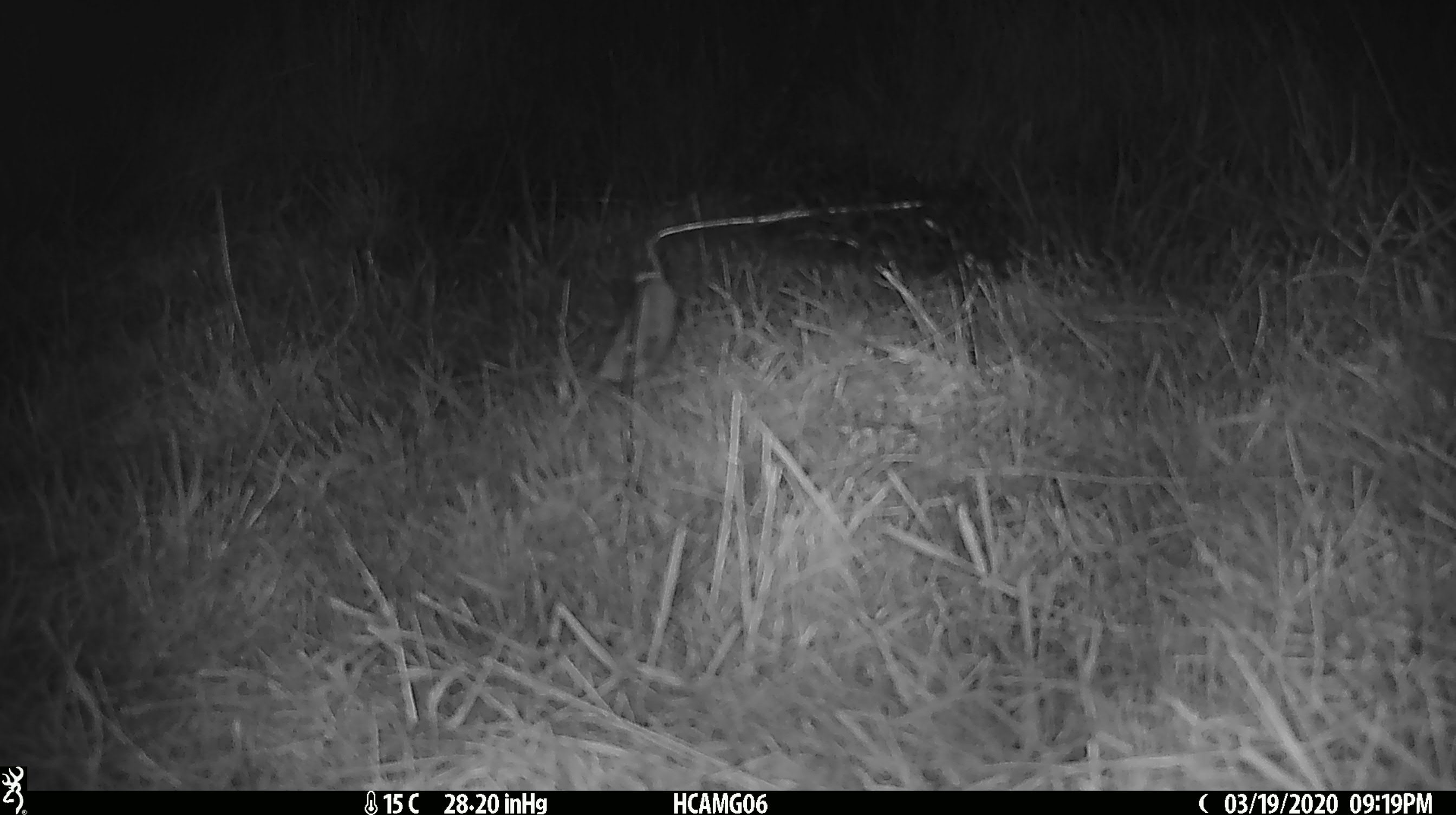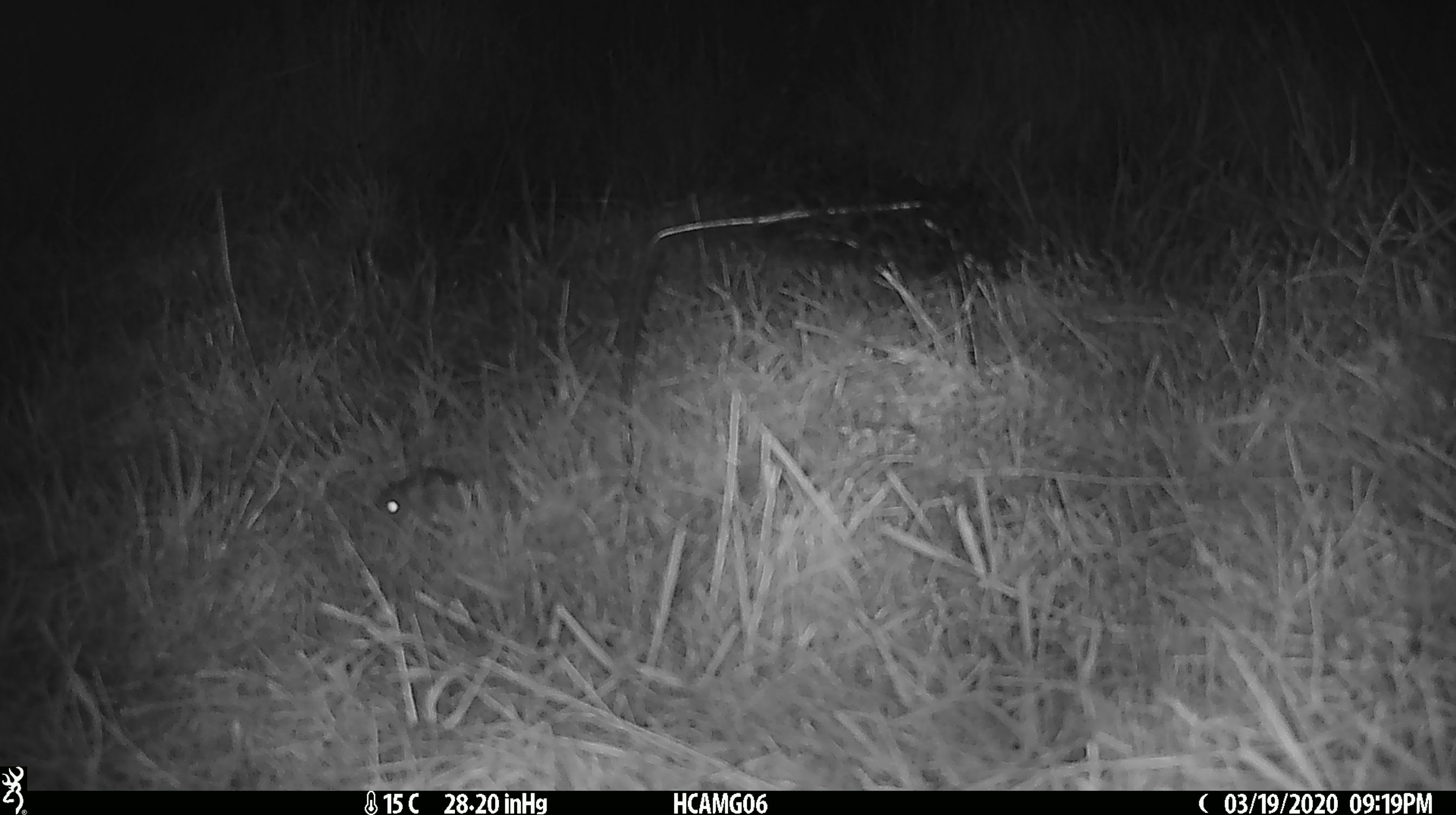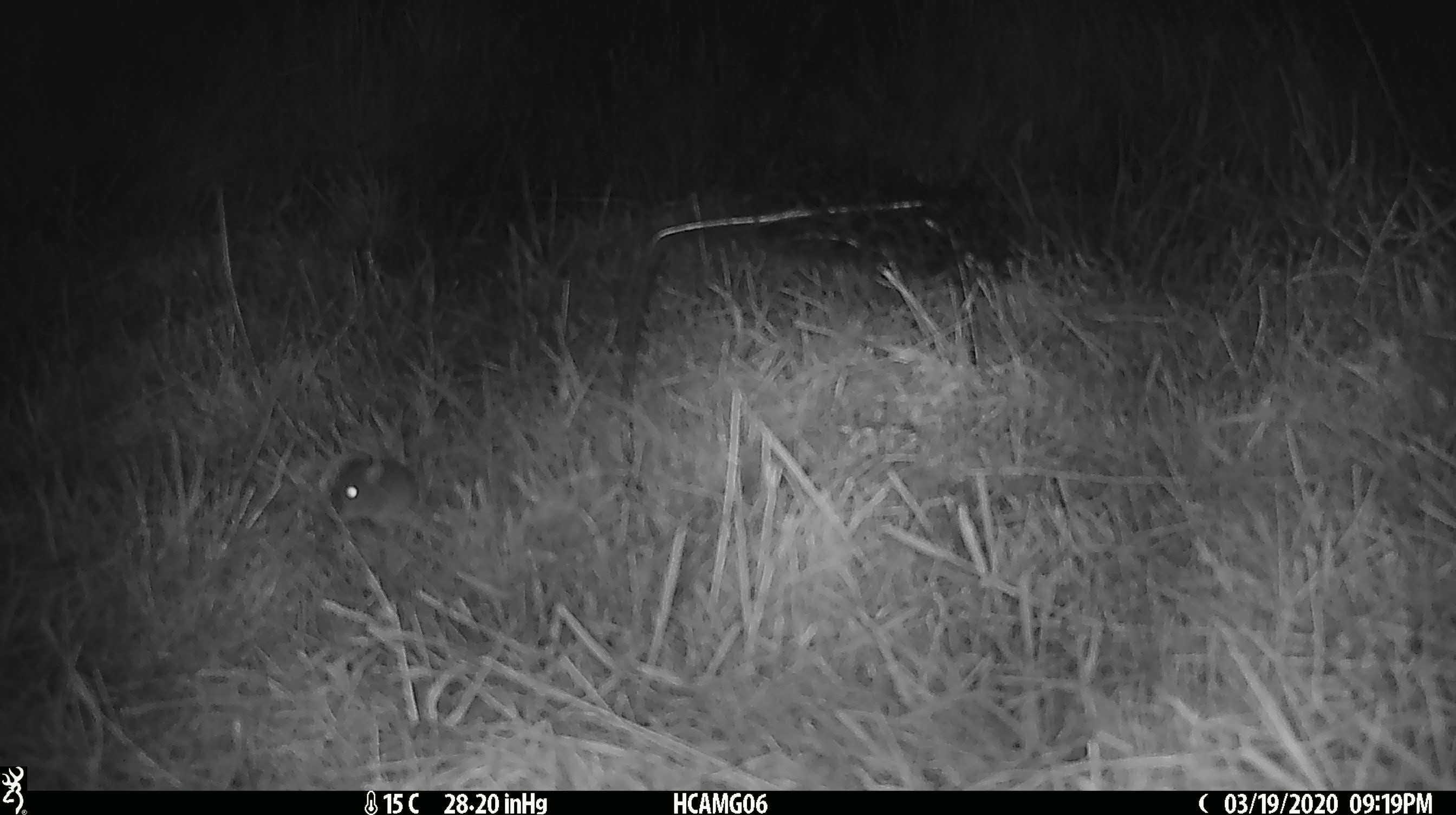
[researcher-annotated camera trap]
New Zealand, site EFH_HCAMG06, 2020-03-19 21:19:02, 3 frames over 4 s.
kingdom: Animalia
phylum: Chordata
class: Mammalia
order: Rodentia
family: Muridae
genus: Mus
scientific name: Mus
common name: mouse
Mouse (Mus).